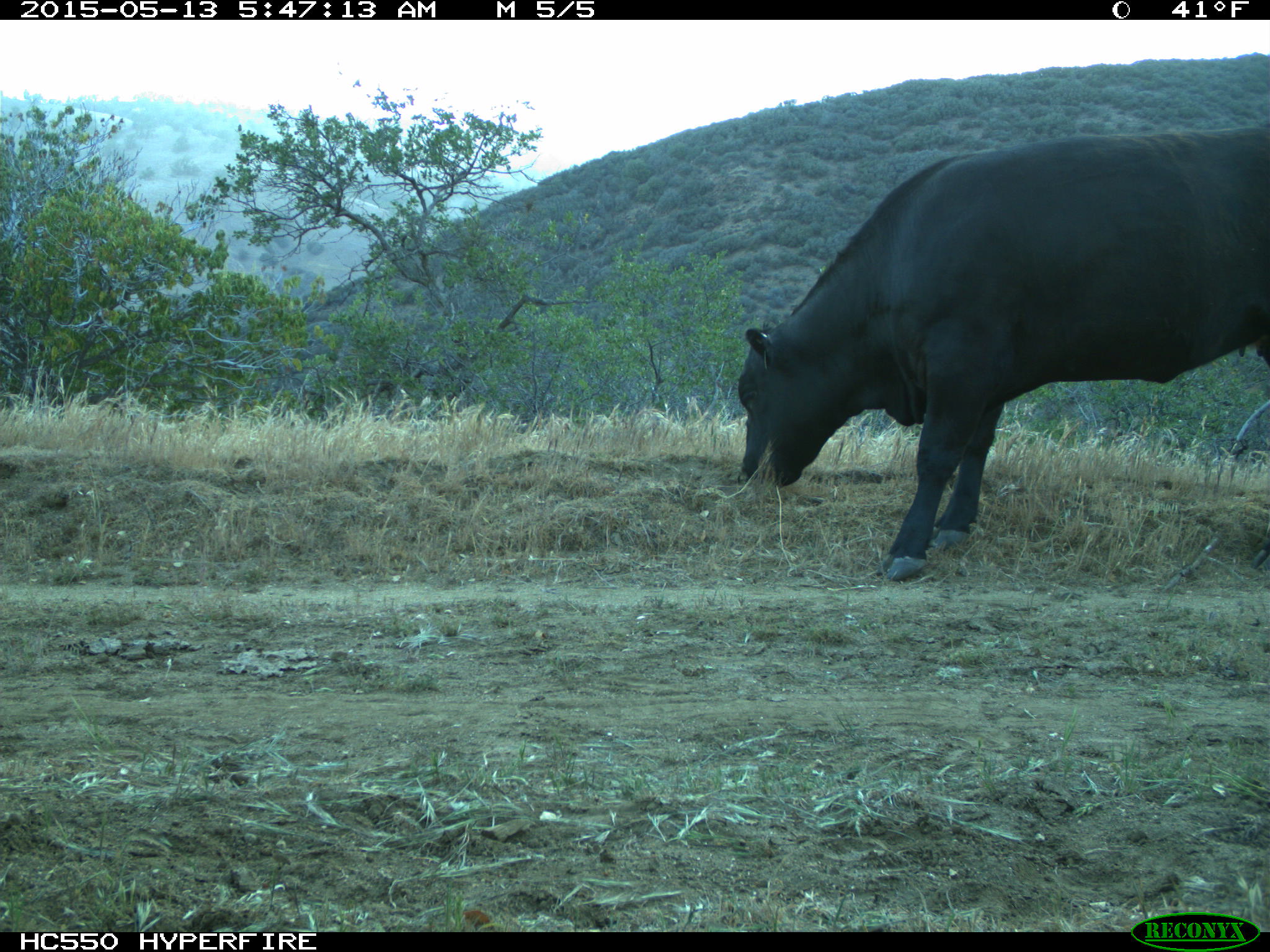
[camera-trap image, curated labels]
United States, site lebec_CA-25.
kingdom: Animalia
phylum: Chordata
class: Mammalia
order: Artiodactyla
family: Bovidae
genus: Bos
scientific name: Bos taurus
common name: domestic cow